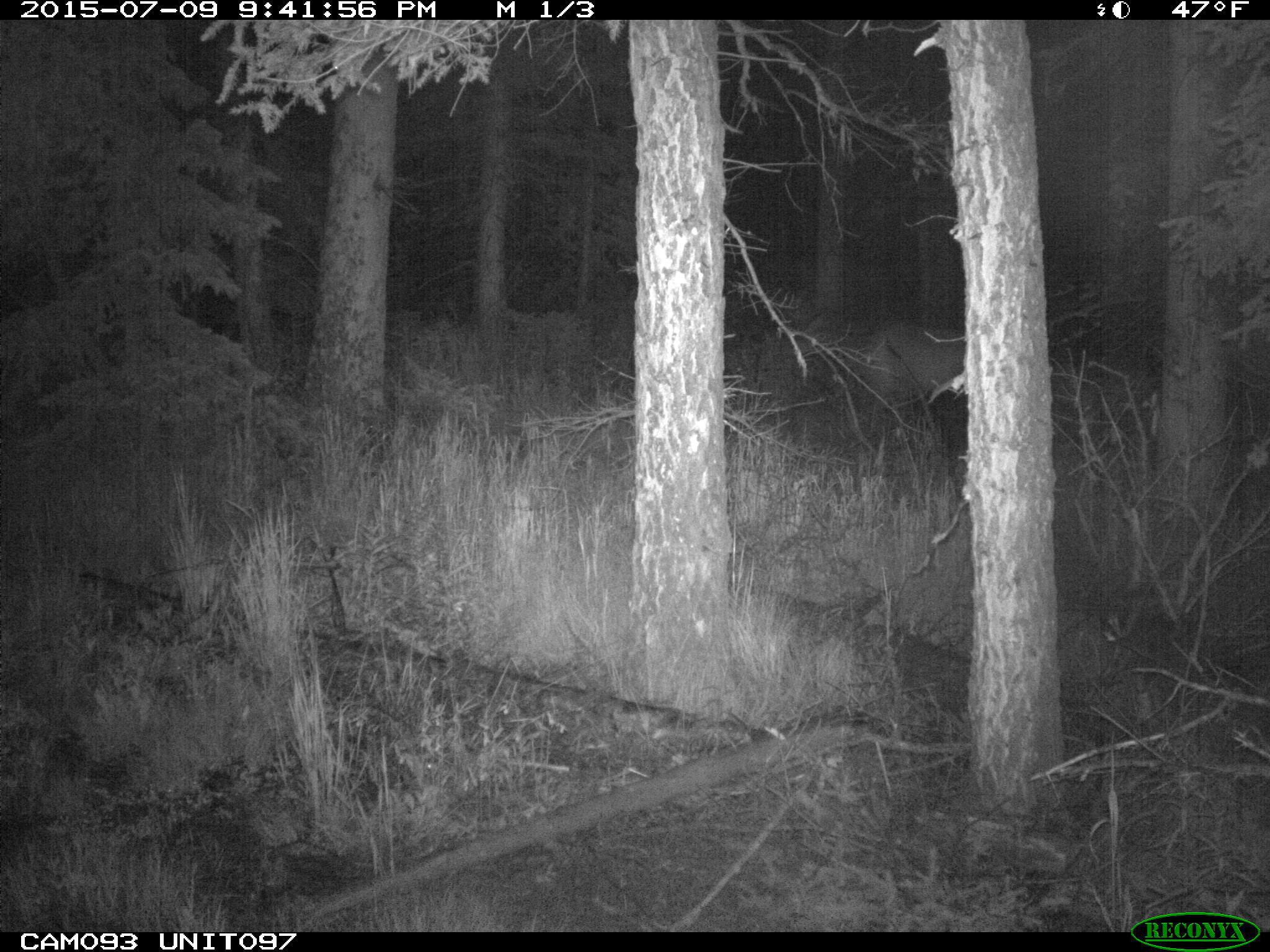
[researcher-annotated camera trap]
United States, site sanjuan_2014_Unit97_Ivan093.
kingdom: Animalia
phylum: Chordata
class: Mammalia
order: Artiodactyla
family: Cervidae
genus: Cervus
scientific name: Cervus elaphus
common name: red deer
Cervus elaphus (red deer).